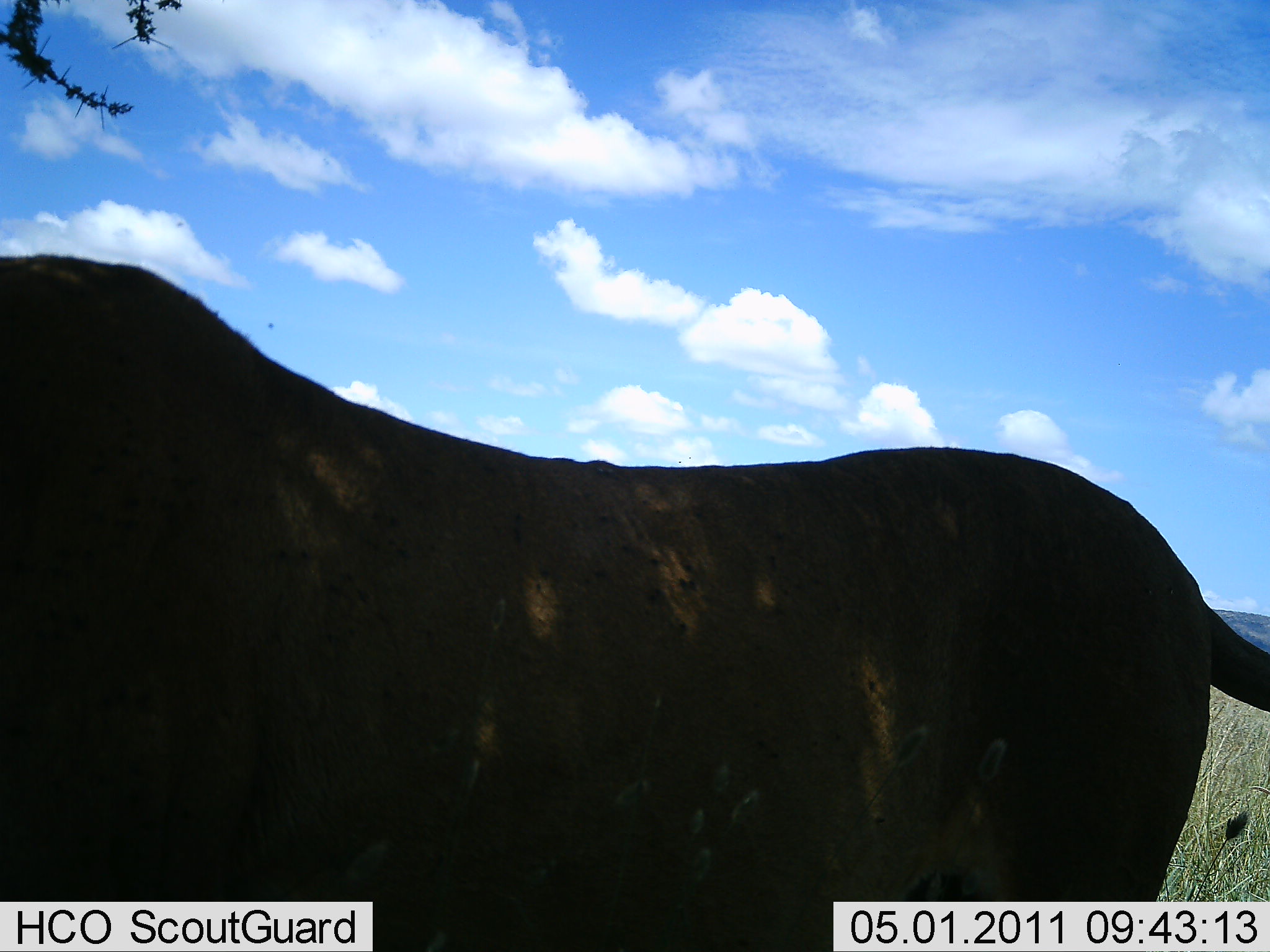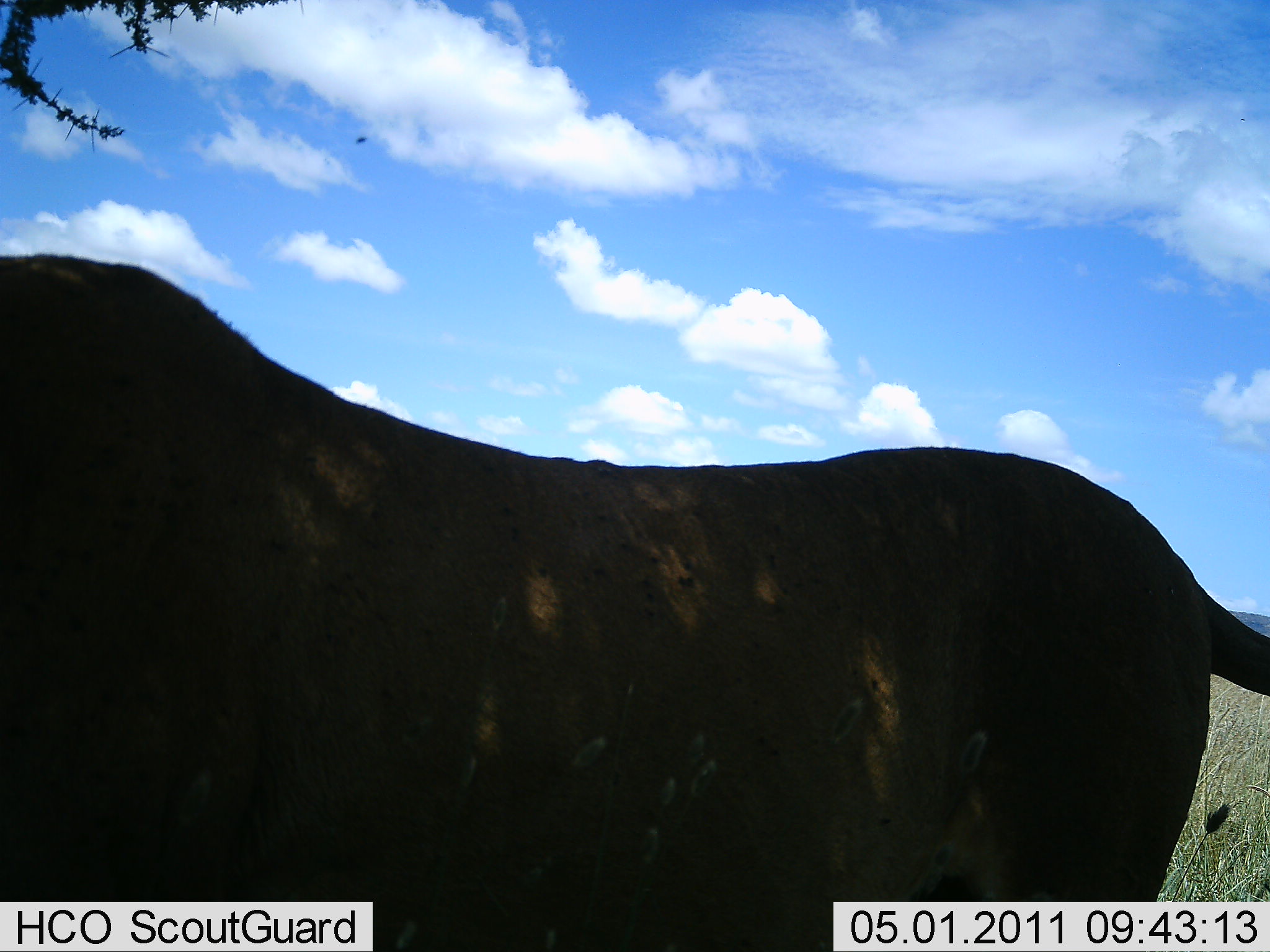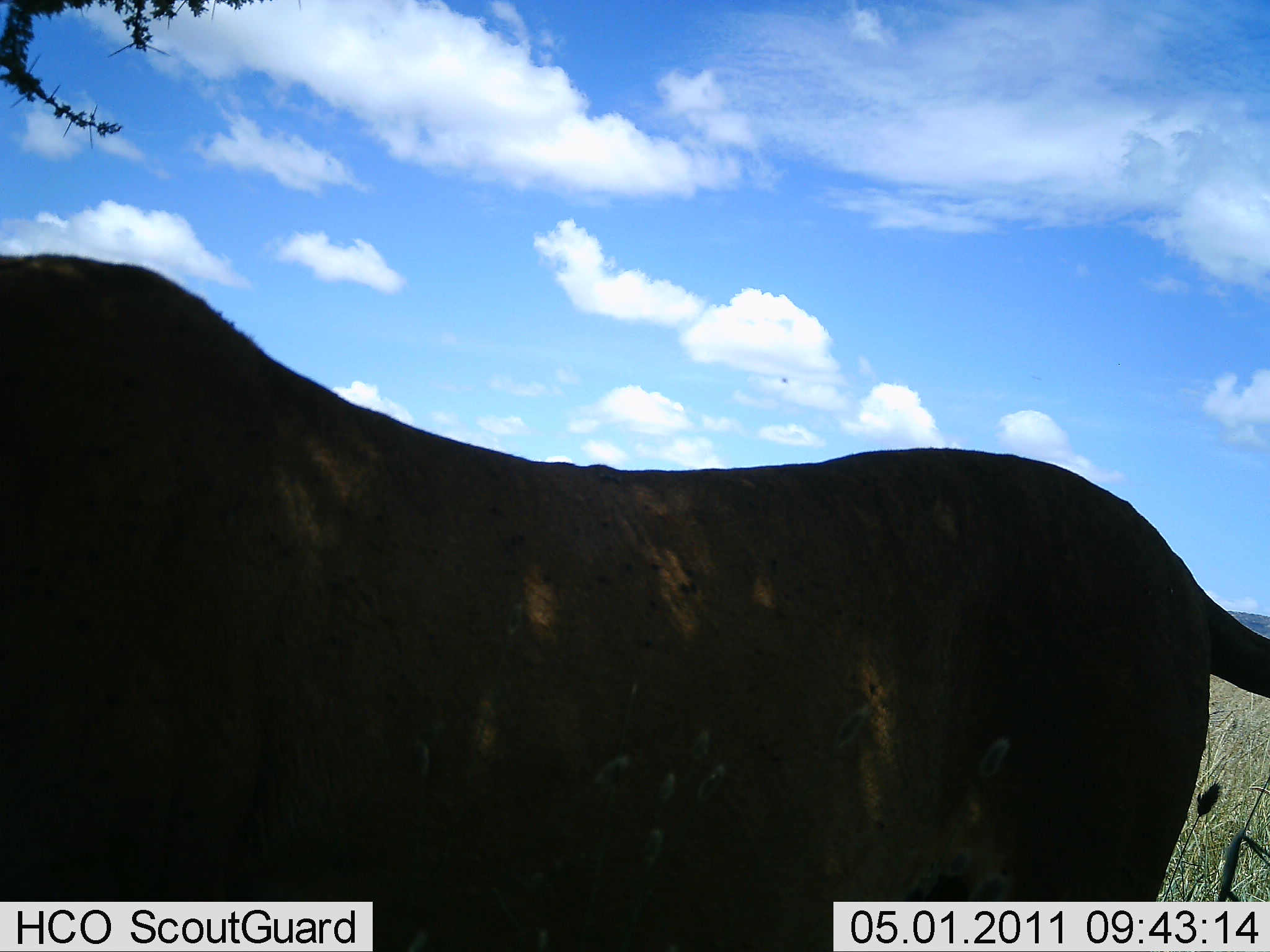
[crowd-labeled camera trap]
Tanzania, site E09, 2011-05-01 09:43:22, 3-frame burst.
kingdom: Animalia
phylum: Chordata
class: Mammalia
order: Artiodactyla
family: Bovidae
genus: Connochaetes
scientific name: Connochaetes taurinus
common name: blue wildebeest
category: wildebeest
Wildebeest (blue wildebeest) (Connochaetes taurinus), count 1. Behavior (volunteer vote fractions): standing 86%, resting 0%, moving 14%, interacting 0%. Young present (vote fraction): 0%. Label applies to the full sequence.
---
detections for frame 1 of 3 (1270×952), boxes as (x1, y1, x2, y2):
animal: (2, 251, 1268, 951)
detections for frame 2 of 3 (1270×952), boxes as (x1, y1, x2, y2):
animal: (2, 248, 1268, 950)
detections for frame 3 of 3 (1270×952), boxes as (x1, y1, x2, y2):
animal: (0, 251, 1268, 950)